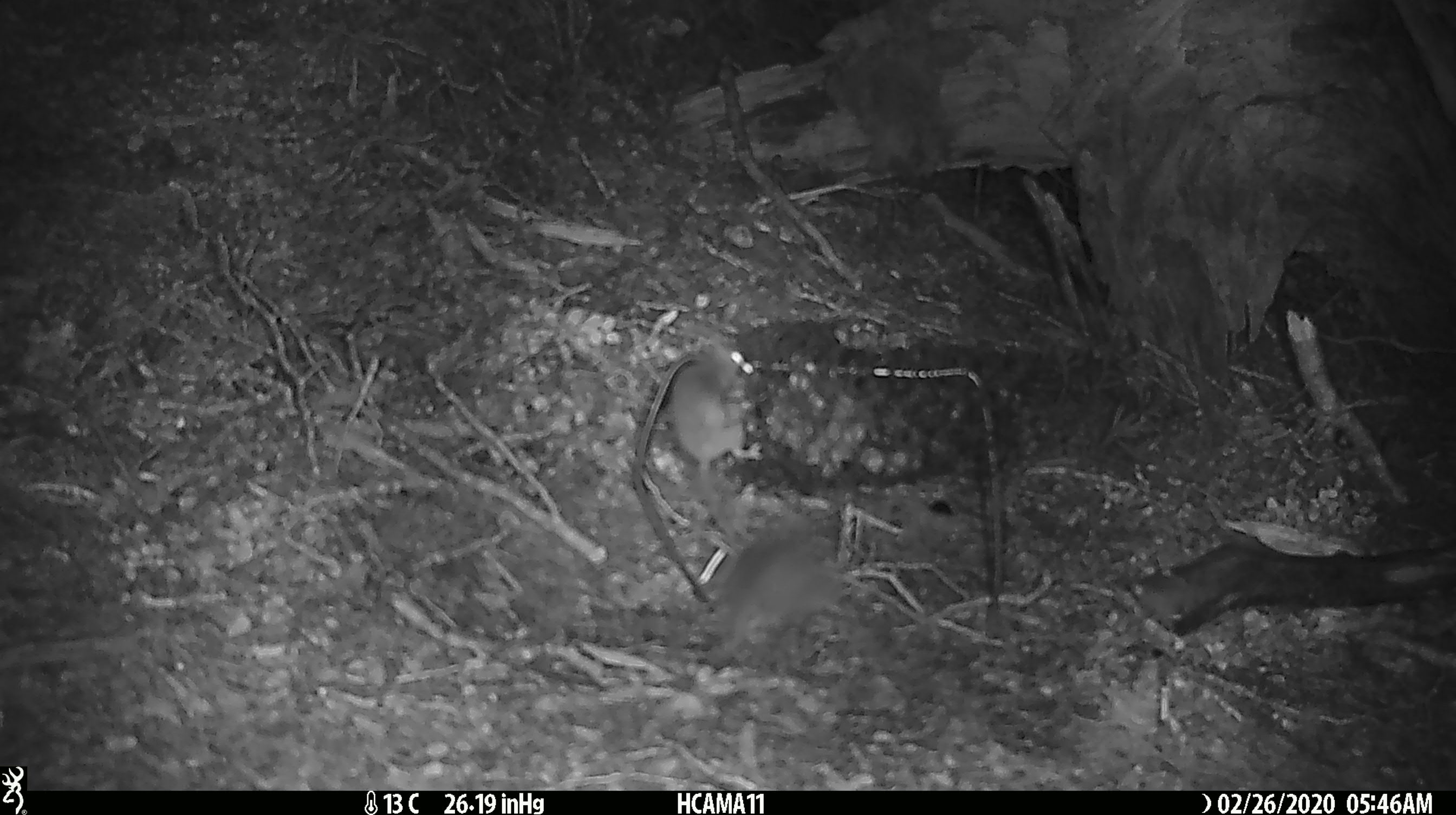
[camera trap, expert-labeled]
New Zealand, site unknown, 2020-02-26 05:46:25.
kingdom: Animalia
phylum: Chordata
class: Mammalia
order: Rodentia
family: Muridae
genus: Mus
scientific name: Mus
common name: mouse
Mouse (Mus).